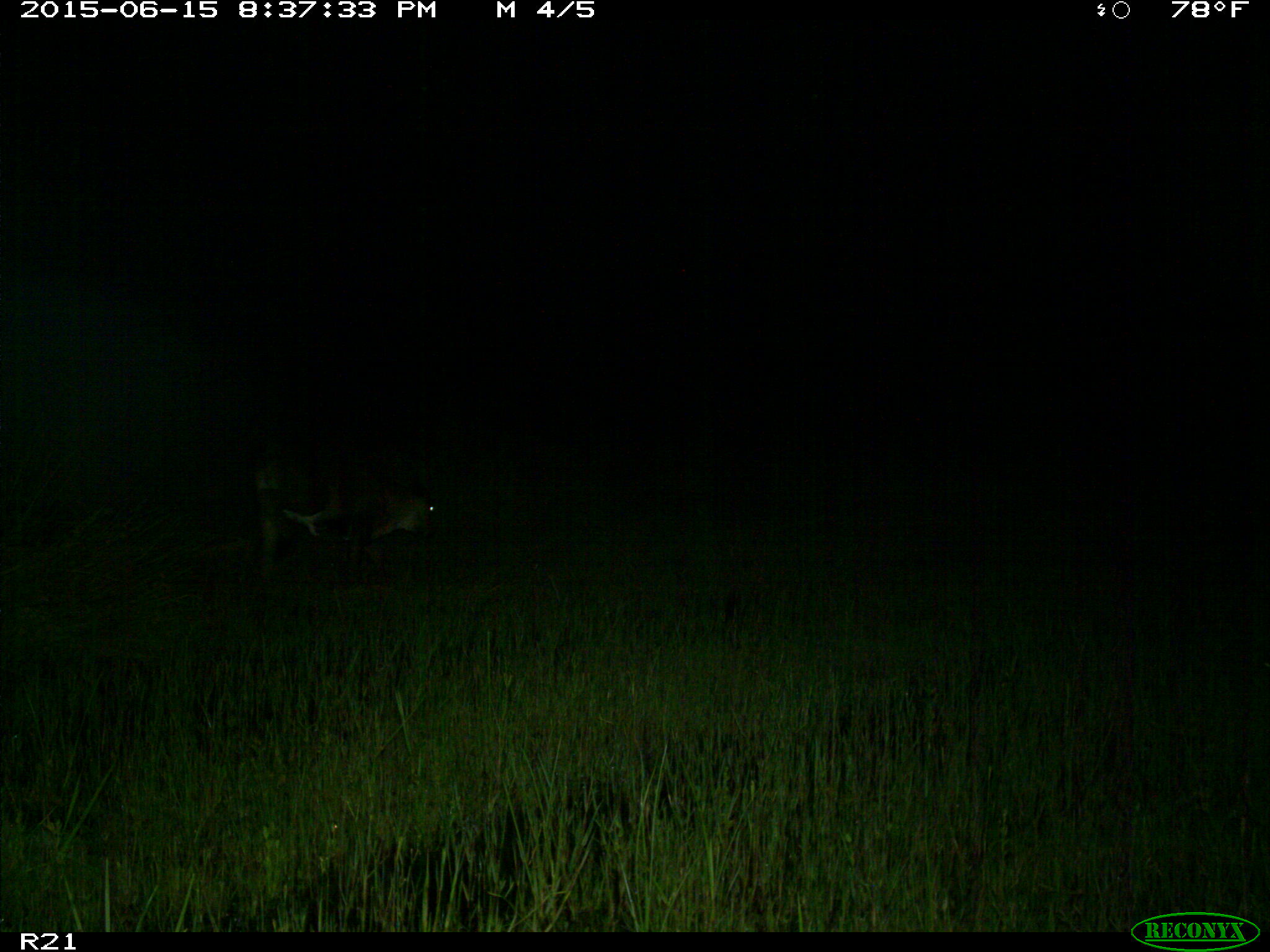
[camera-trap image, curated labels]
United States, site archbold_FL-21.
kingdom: Animalia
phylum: Chordata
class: Mammalia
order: Artiodactyla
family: Bovidae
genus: Bos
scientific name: Bos taurus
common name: domestic cow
Bos taurus (domestic cow).